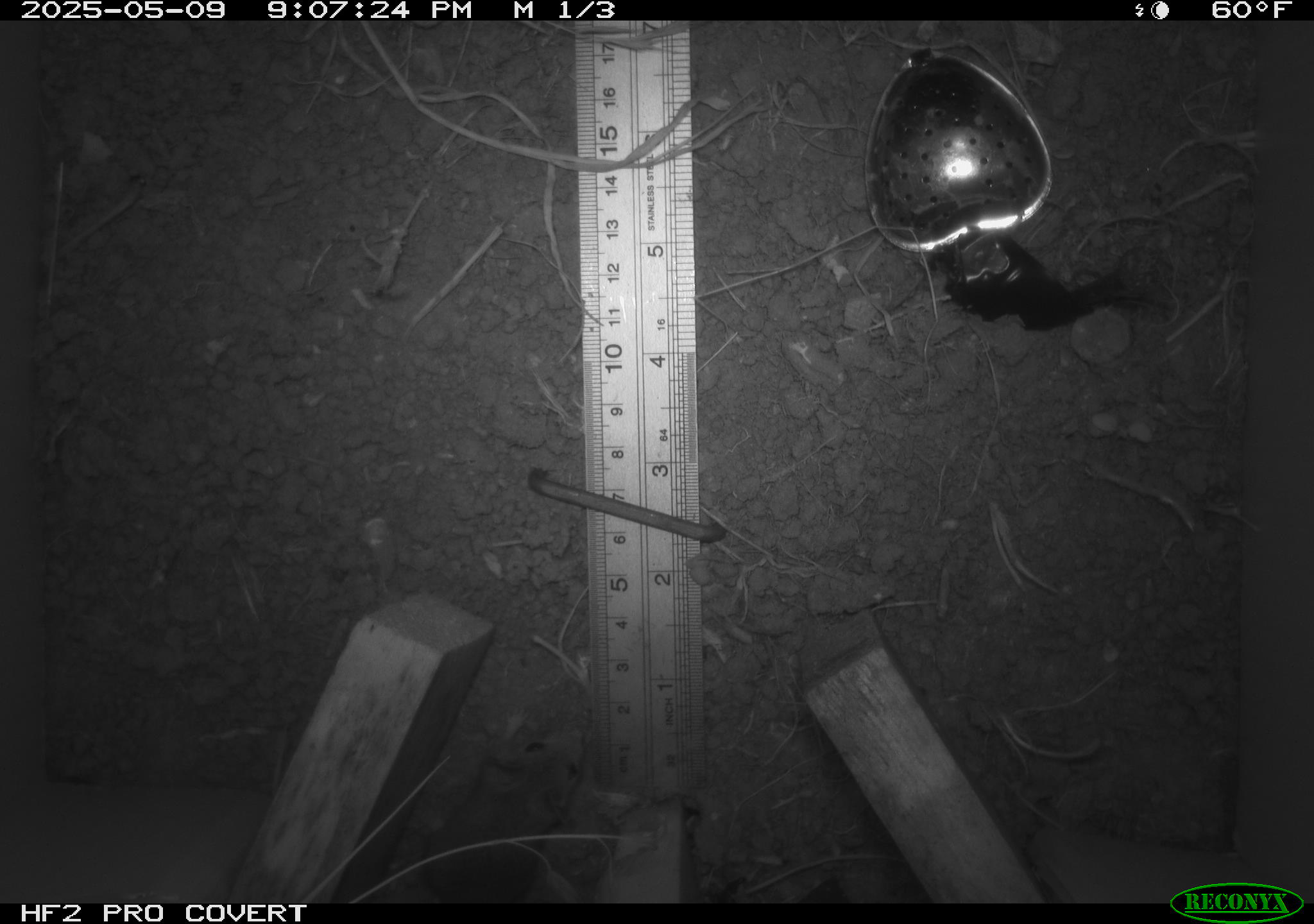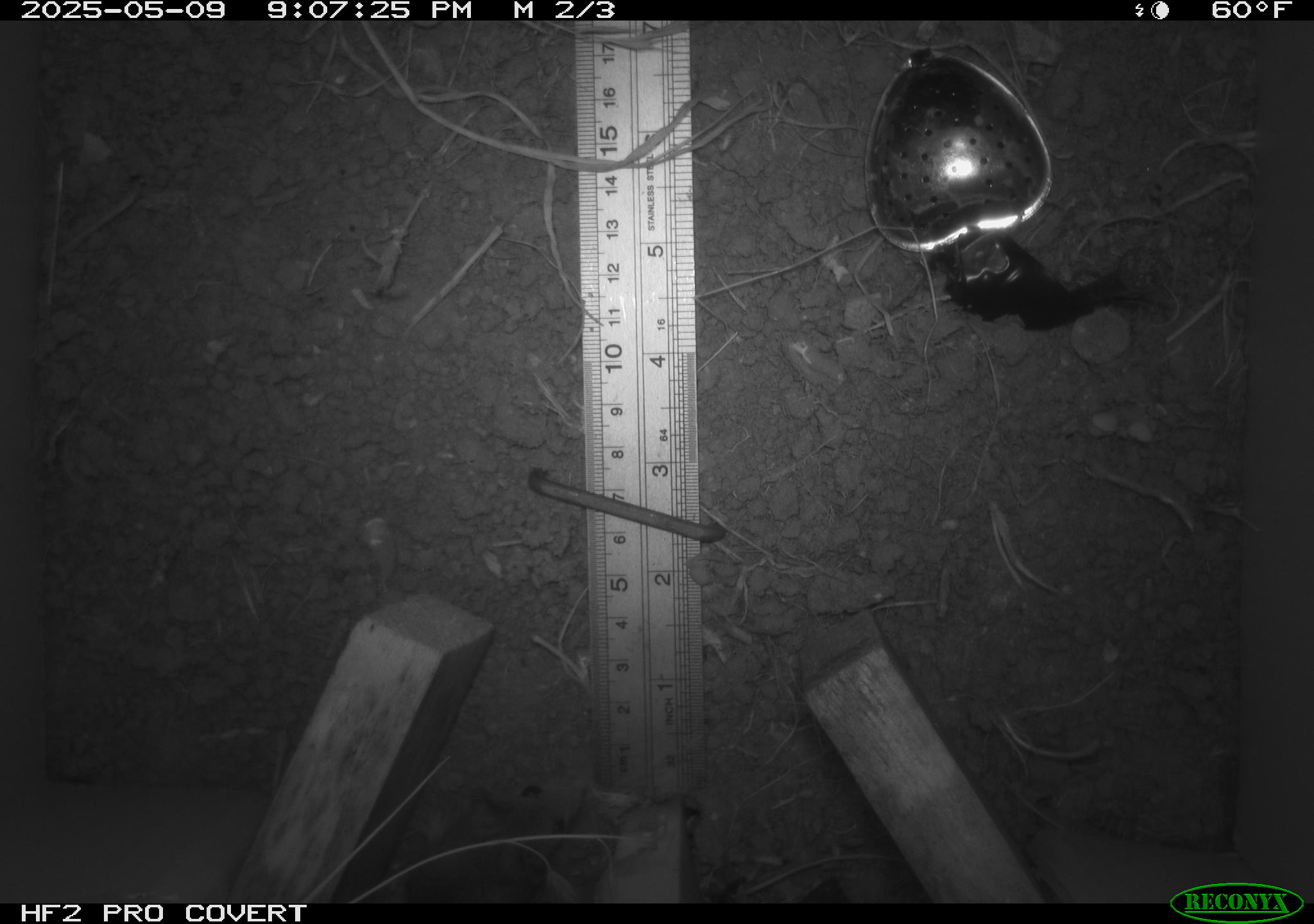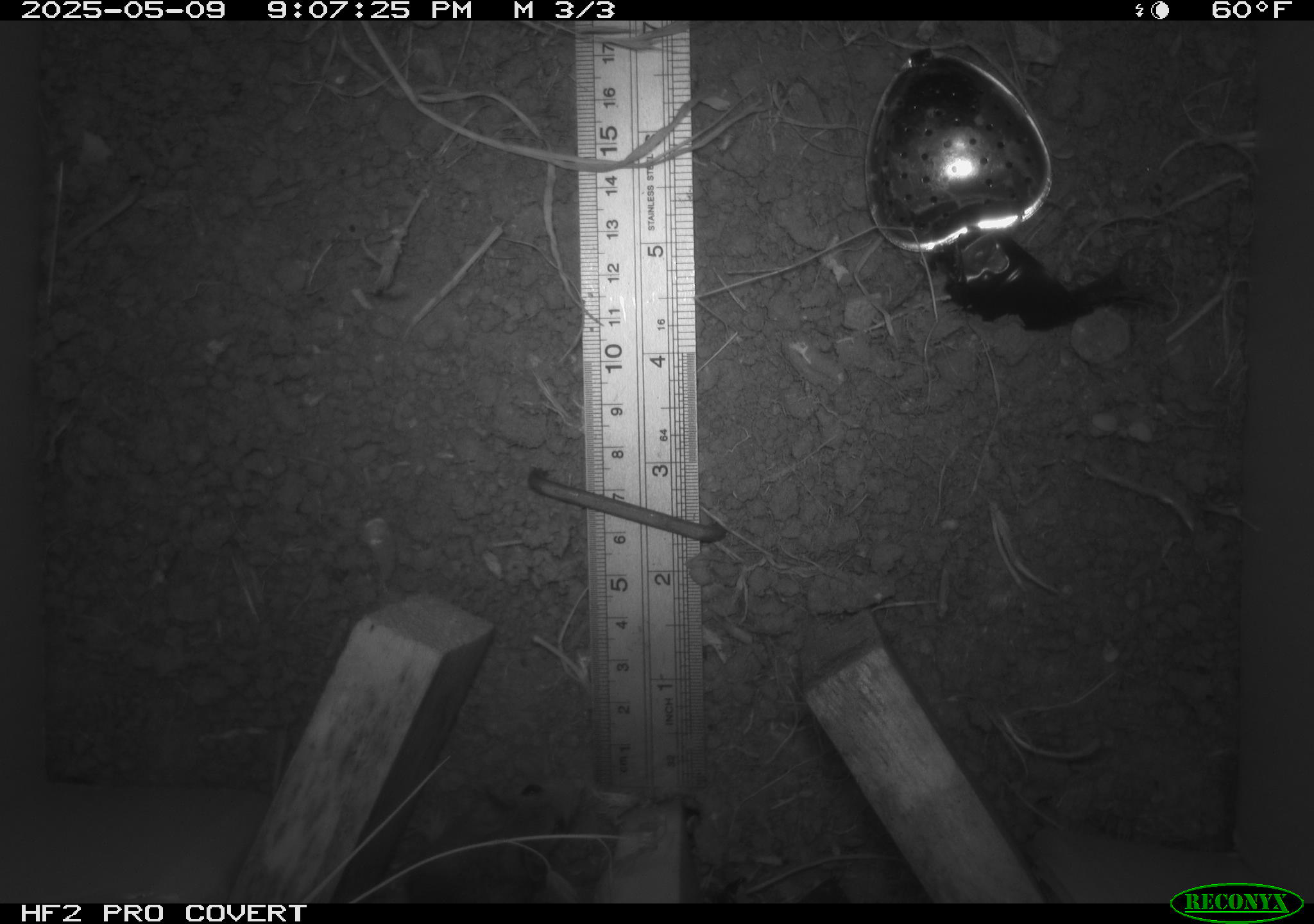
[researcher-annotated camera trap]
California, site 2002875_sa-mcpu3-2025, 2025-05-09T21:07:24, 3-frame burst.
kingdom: Animalia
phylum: Chordata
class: Mammalia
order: Rodentia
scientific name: Rodentia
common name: mouse species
Mouse species (Rodentia).